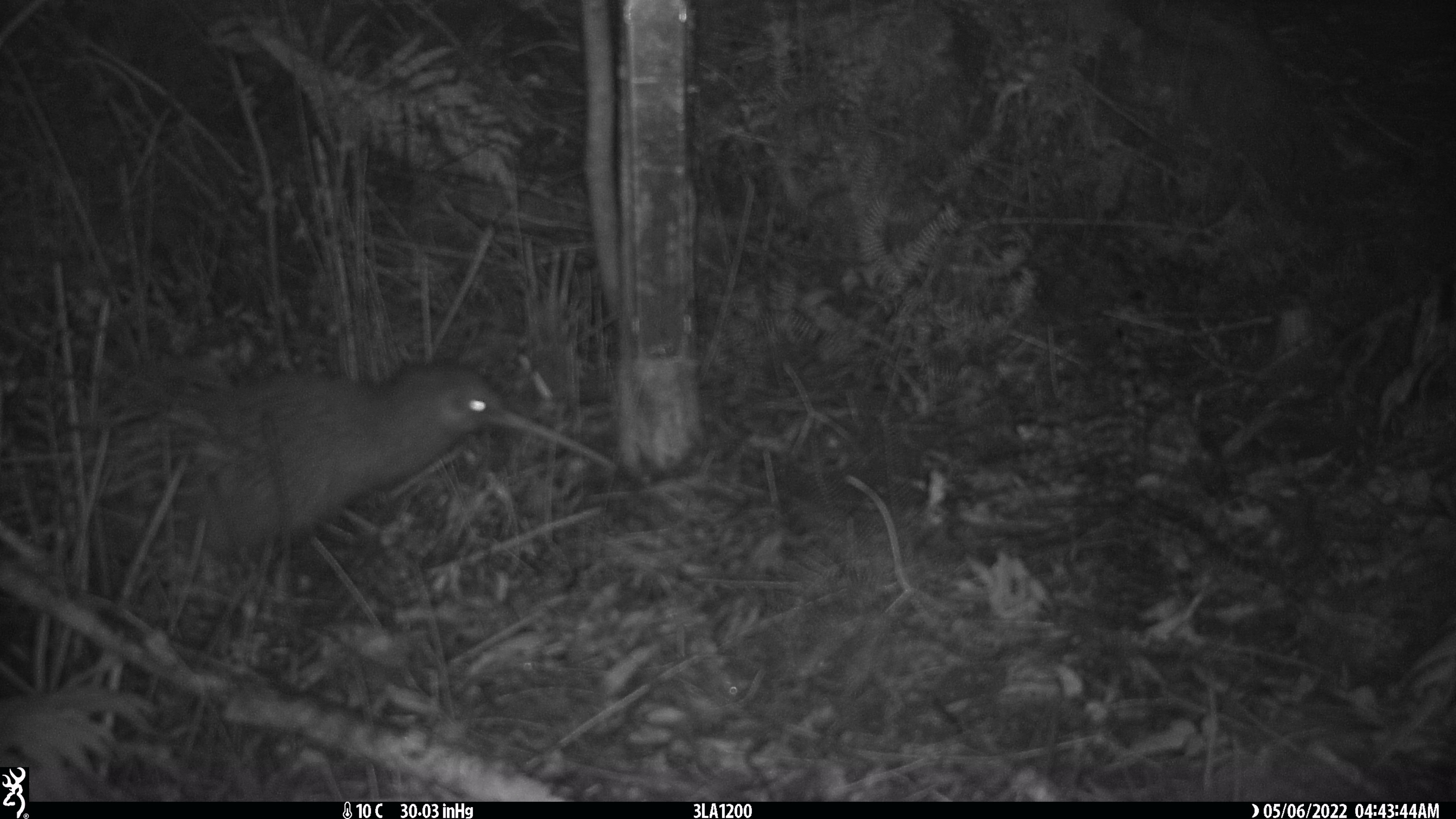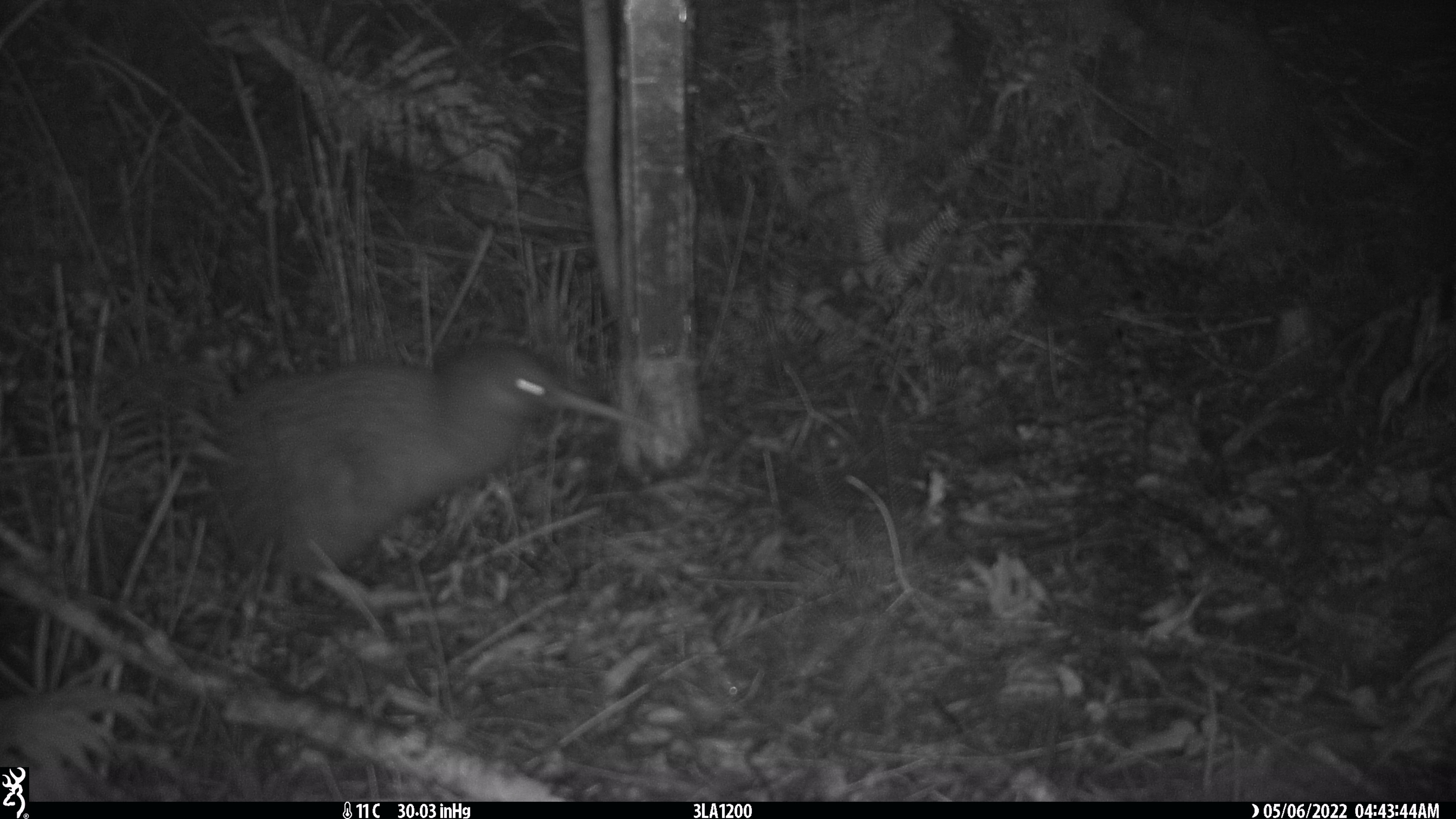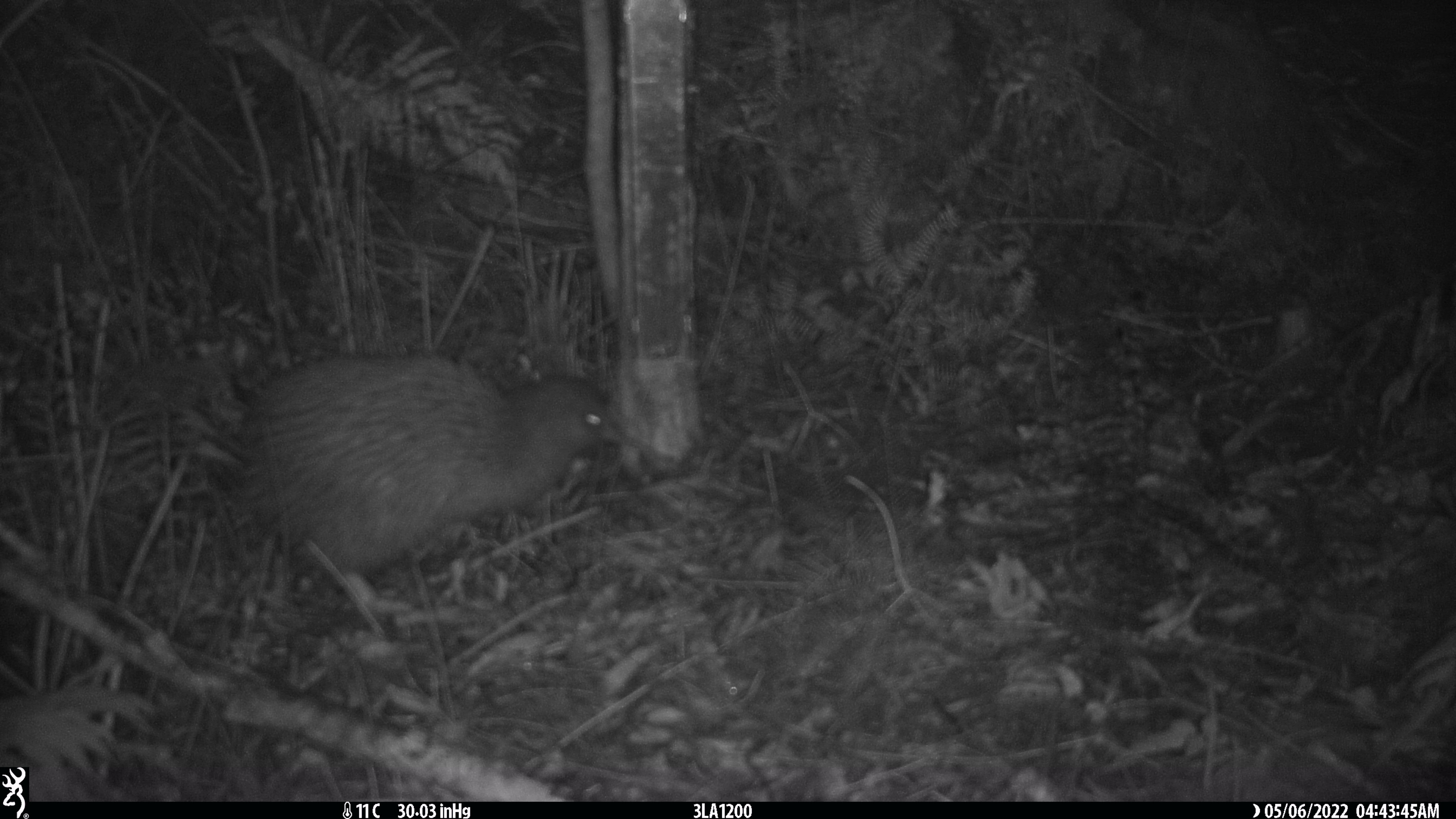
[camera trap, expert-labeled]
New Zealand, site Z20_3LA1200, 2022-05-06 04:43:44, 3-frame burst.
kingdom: Animalia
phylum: Chordata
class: Aves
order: Apterygiformes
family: Apterygidae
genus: Apteryx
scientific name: Apteryx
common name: kiwi